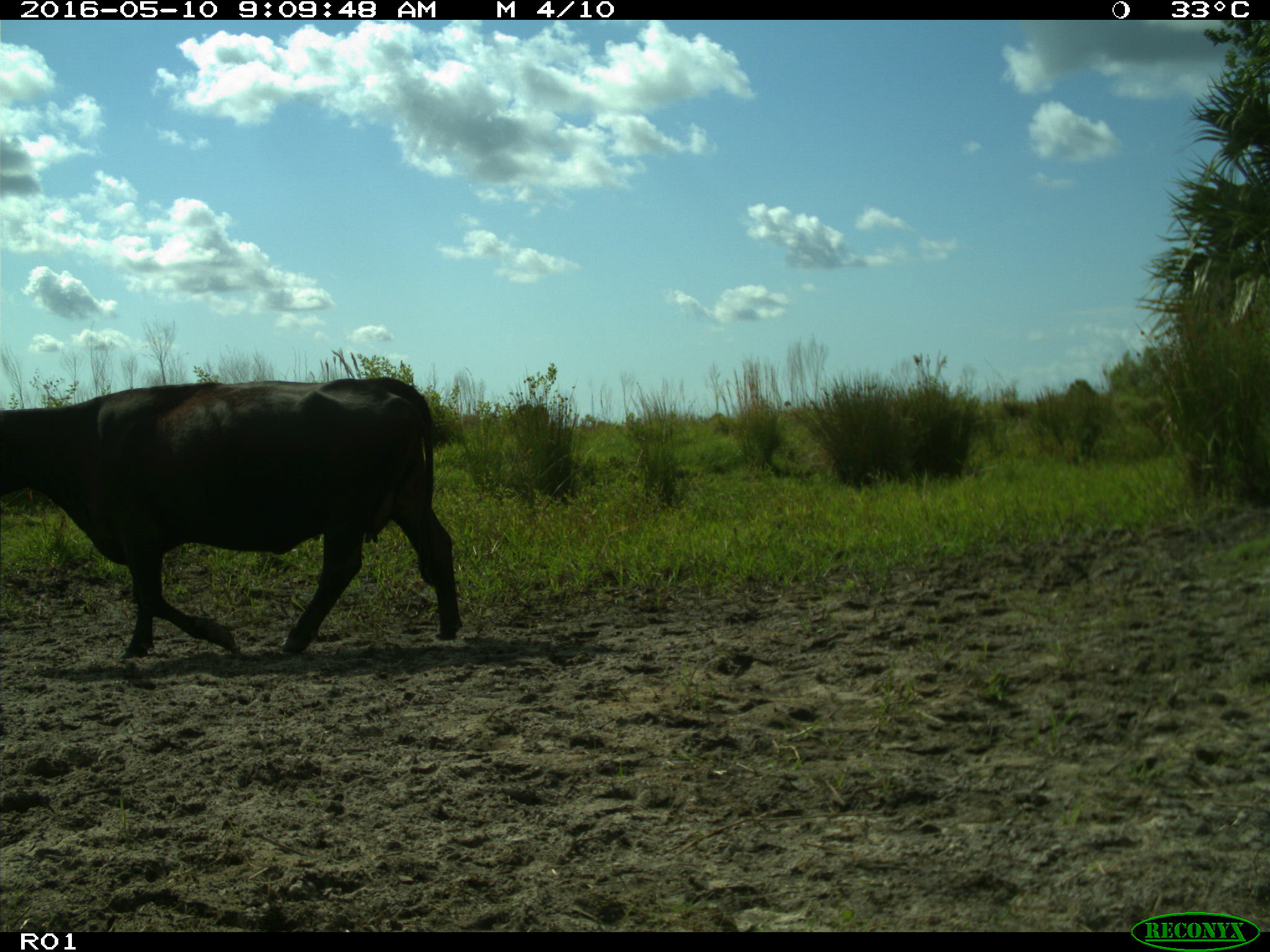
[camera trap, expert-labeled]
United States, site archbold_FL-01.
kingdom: Animalia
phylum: Chordata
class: Mammalia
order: Artiodactyla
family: Bovidae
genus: Bos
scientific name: Bos taurus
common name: domestic cow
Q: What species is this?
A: Bos taurus (domestic cow).